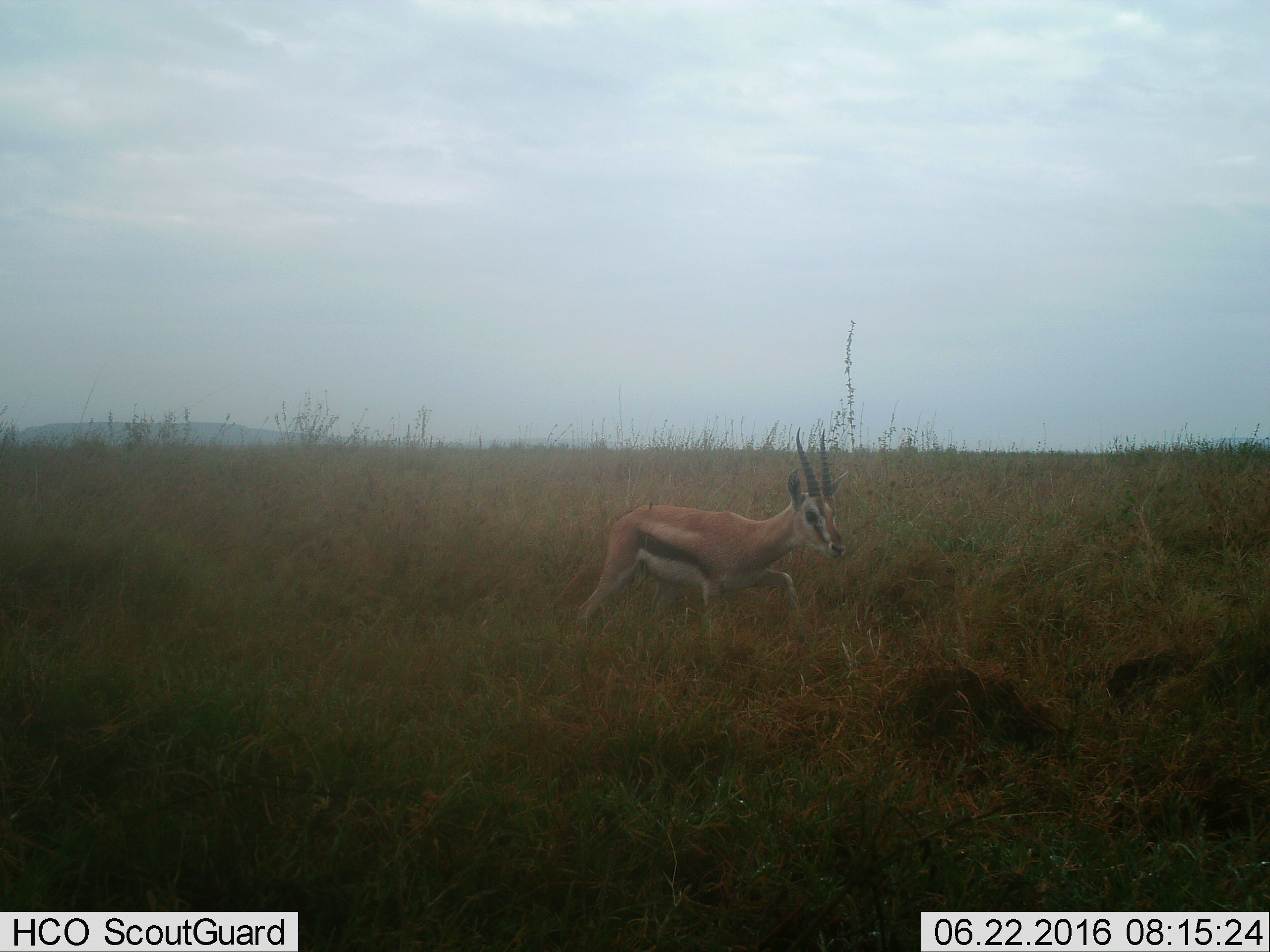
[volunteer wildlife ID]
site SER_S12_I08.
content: unidentified animal